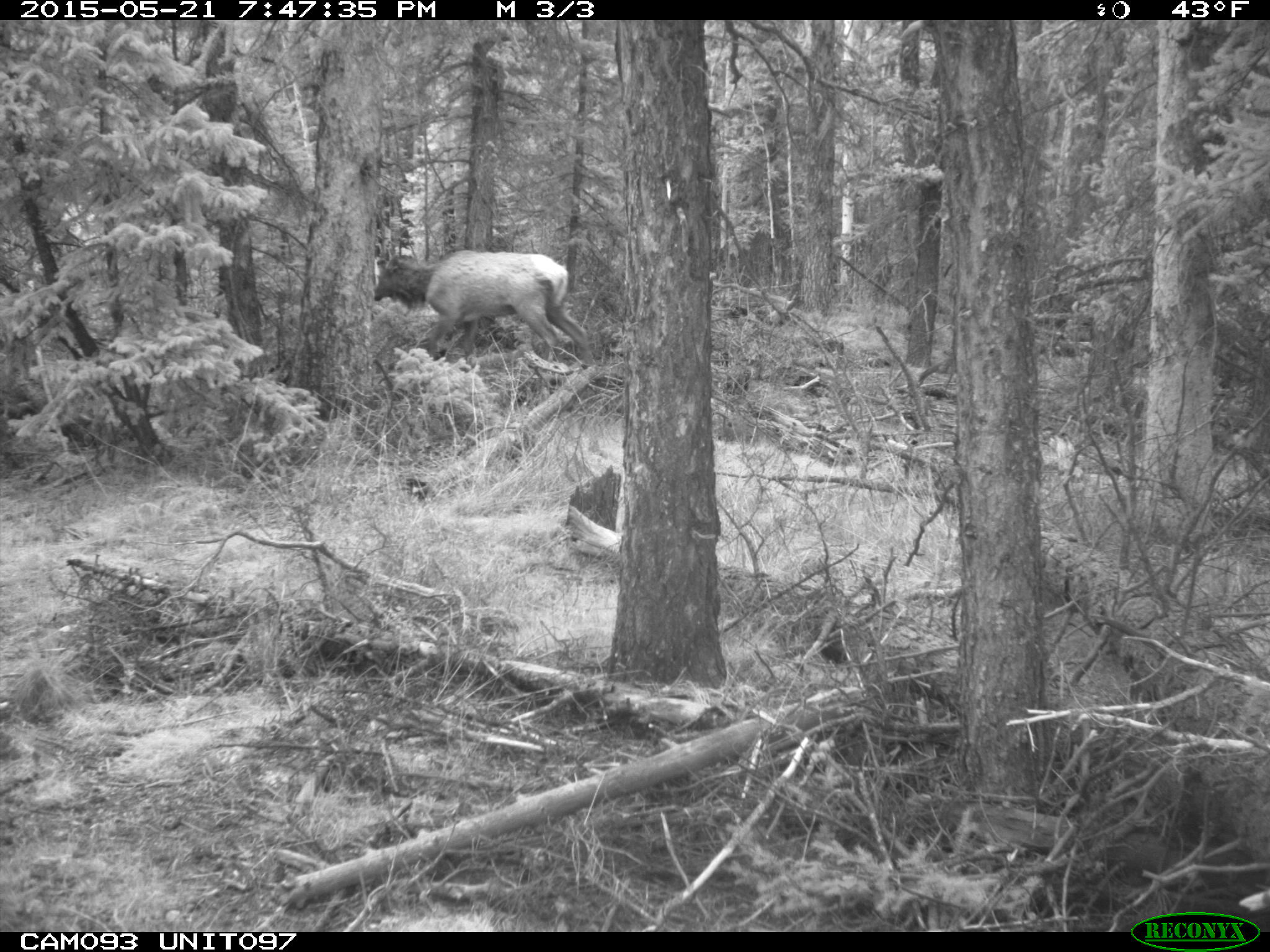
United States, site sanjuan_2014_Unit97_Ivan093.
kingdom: Animalia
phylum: Chordata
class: Mammalia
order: Artiodactyla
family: Cervidae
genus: Cervus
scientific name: Cervus elaphus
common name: red deer